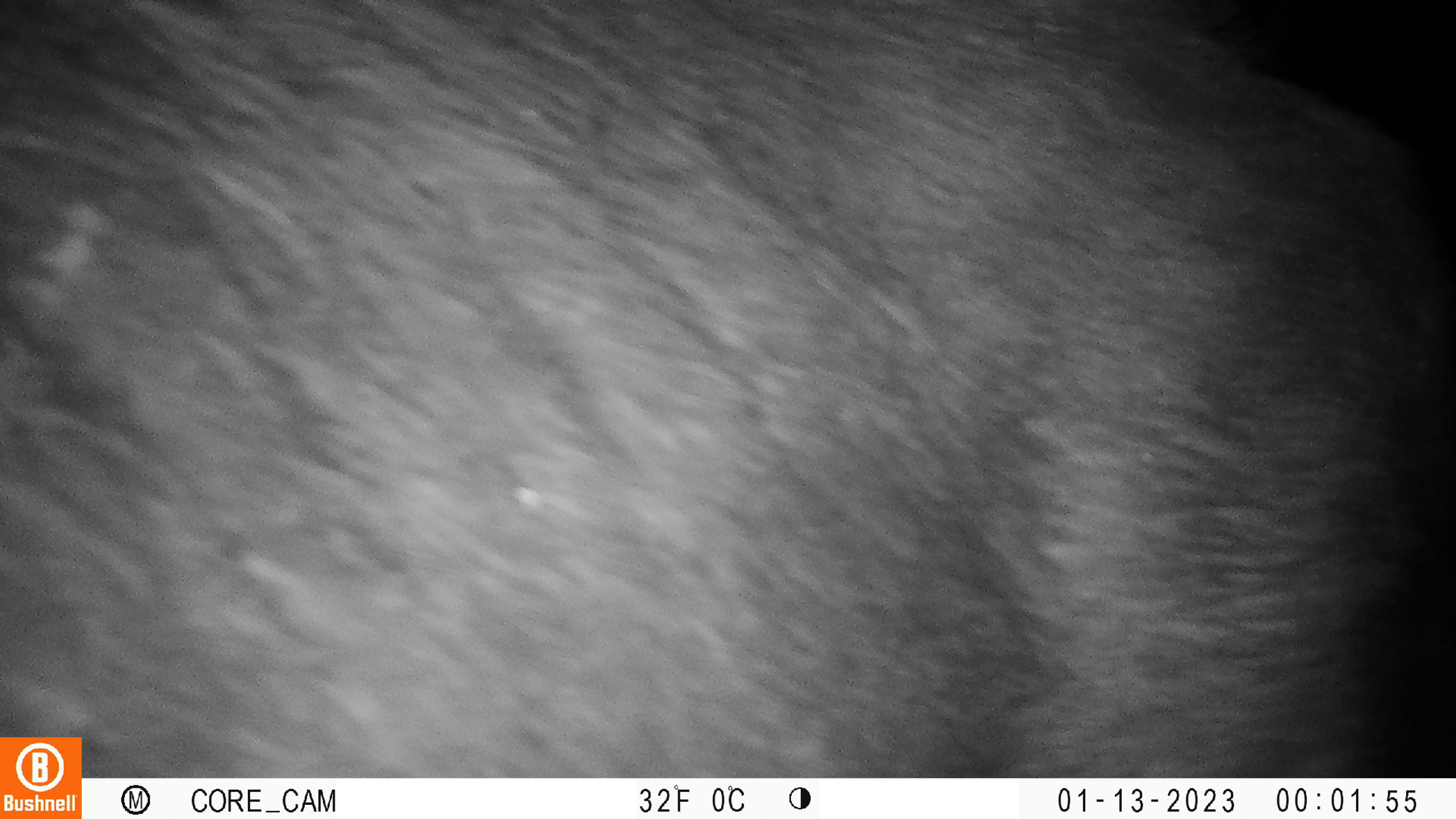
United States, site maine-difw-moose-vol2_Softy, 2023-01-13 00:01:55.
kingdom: Animalia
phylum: Chordata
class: Mammalia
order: Artiodactyla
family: Cervidae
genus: Alces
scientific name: Alces alces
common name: moose